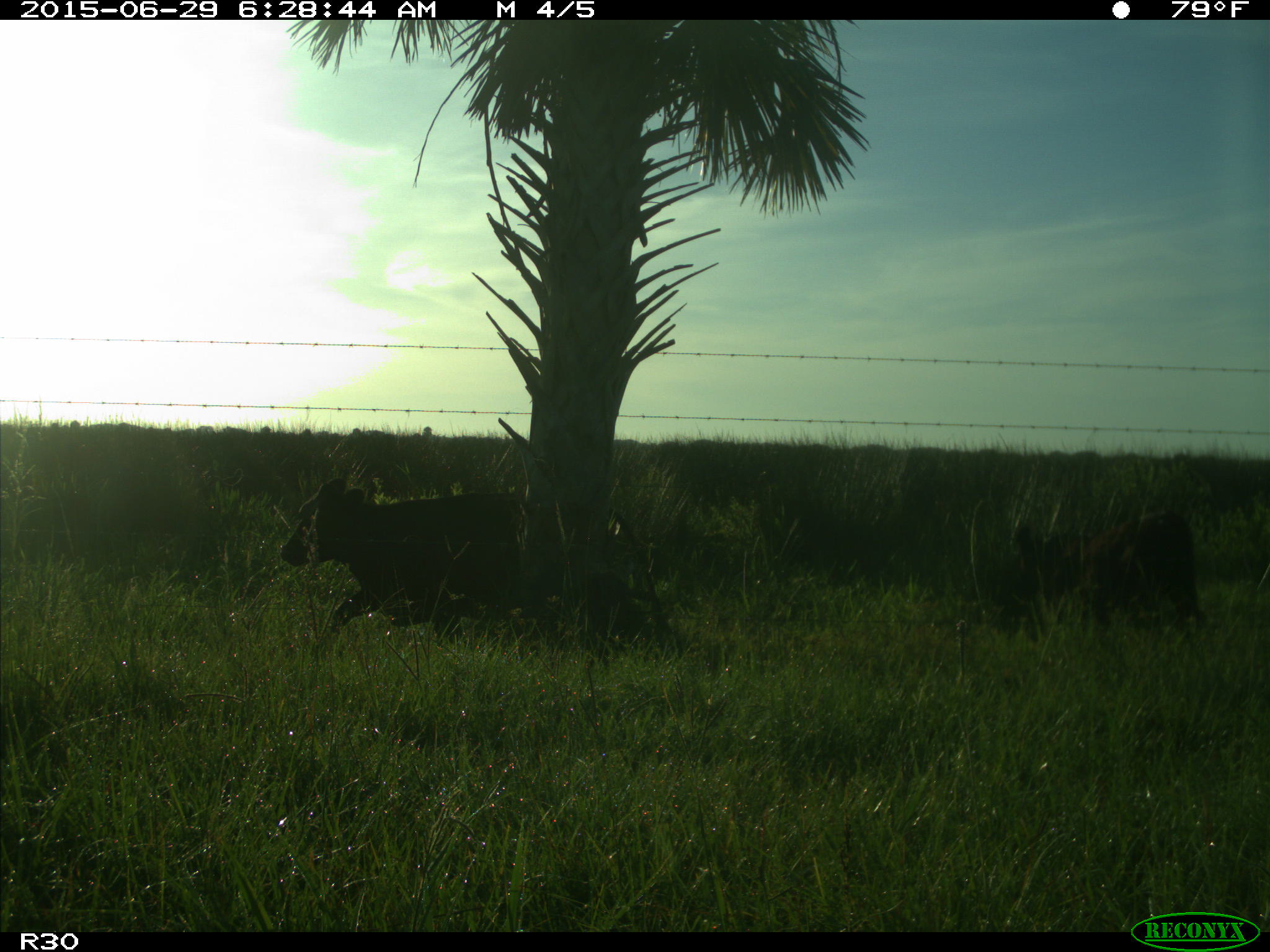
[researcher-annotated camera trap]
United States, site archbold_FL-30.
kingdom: Animalia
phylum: Chordata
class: Mammalia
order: Artiodactyla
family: Bovidae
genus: Bos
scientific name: Bos taurus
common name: domestic cow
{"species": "Bos taurus (domestic cow)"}